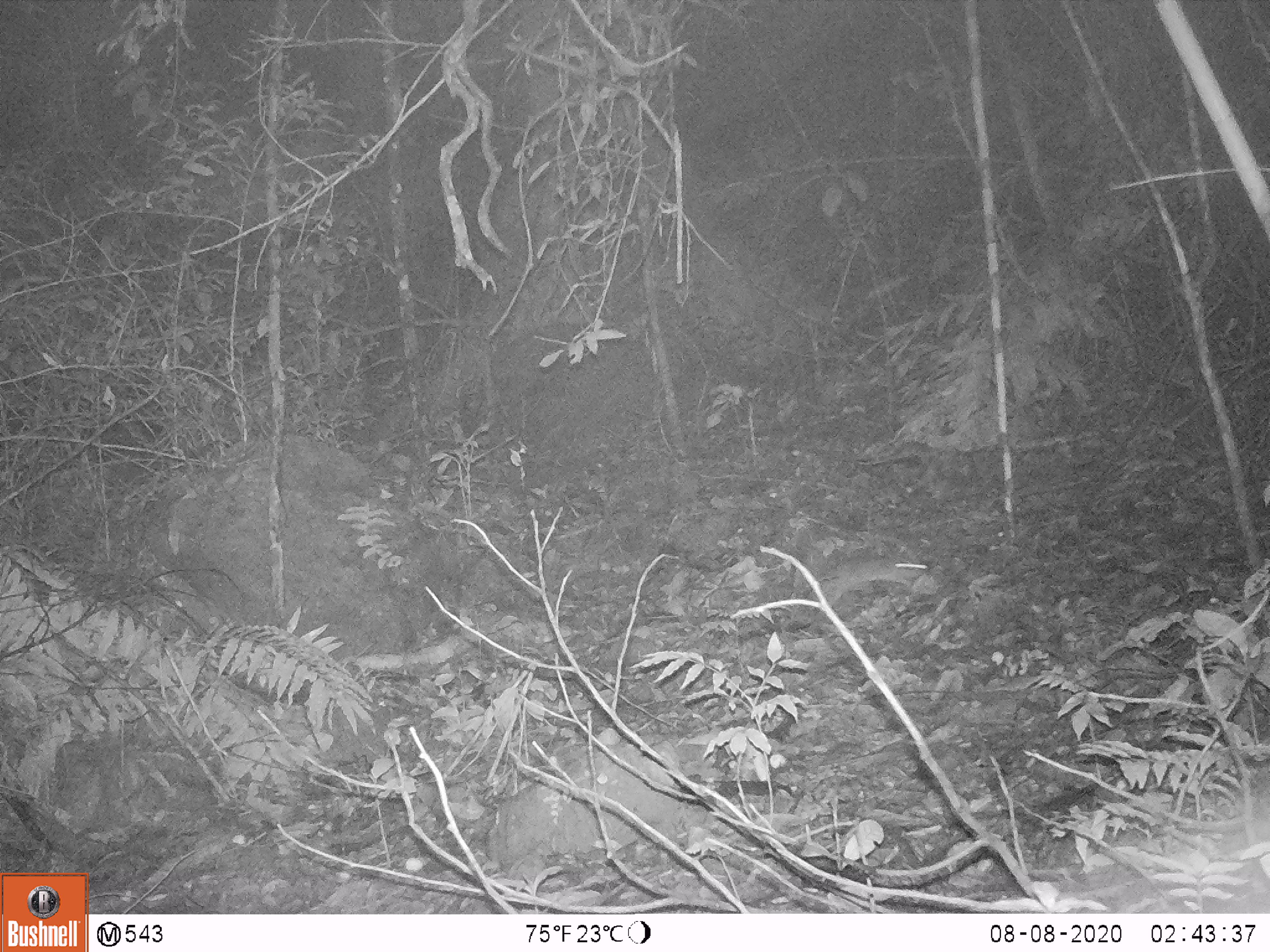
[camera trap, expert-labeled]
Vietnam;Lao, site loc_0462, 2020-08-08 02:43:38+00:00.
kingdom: Animalia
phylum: Chordata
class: Mammalia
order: Rodentia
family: Muridae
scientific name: Muridae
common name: old-world mice and rats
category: unidentified murid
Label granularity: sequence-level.